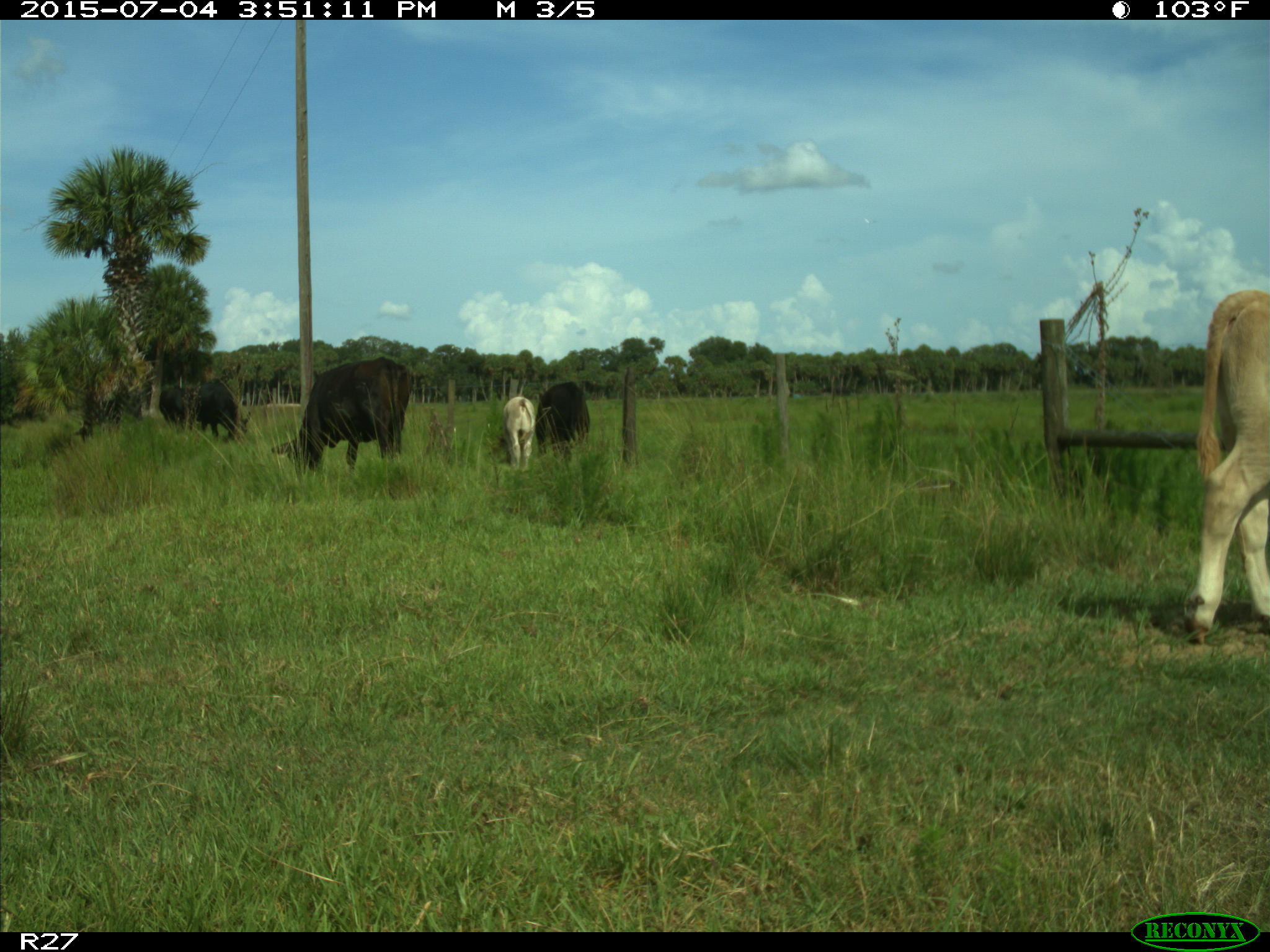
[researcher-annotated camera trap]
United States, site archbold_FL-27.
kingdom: Animalia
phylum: Chordata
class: Mammalia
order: Artiodactyla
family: Bovidae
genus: Bos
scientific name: Bos taurus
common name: domestic cow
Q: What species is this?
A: Bos taurus (domestic cow).